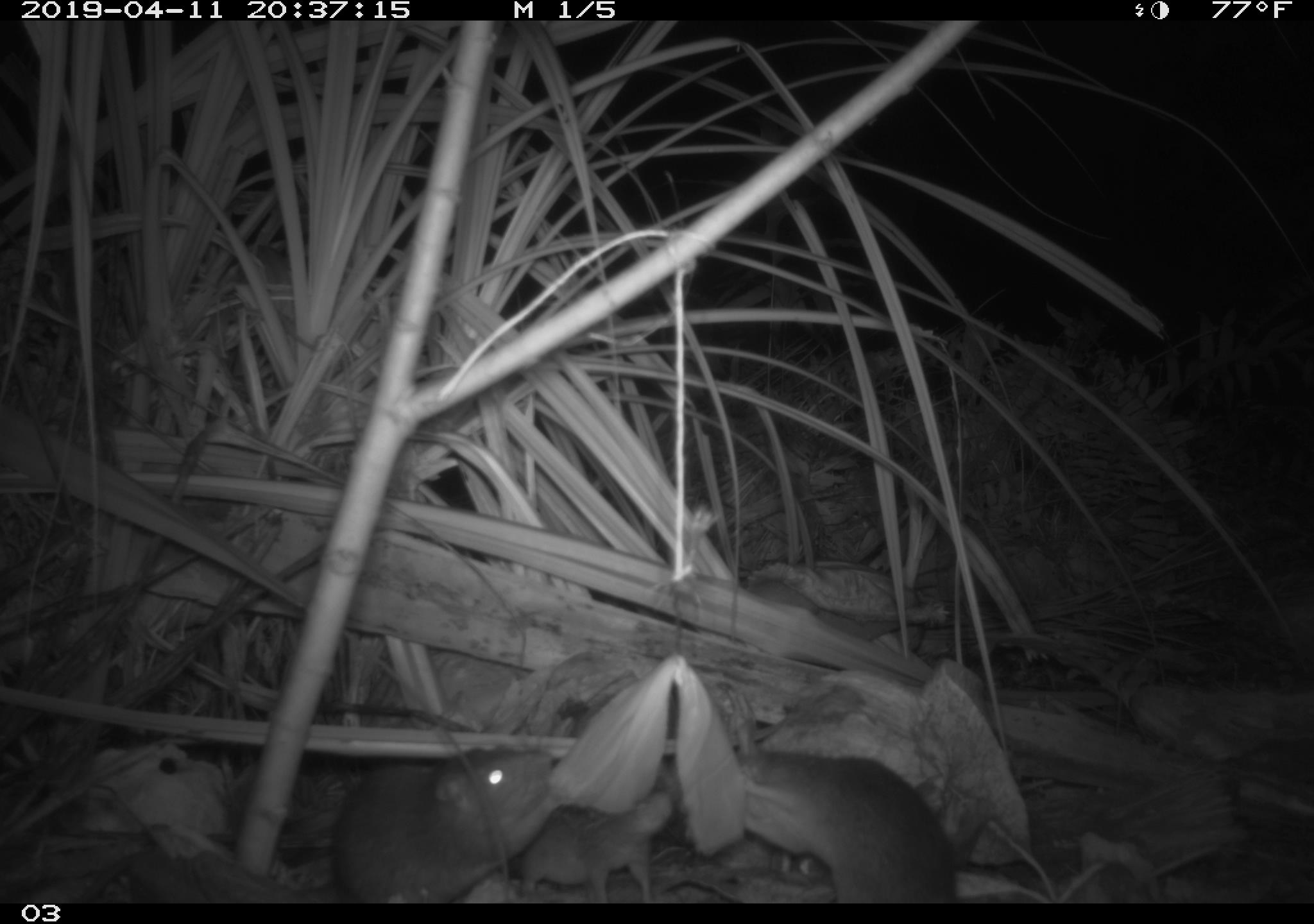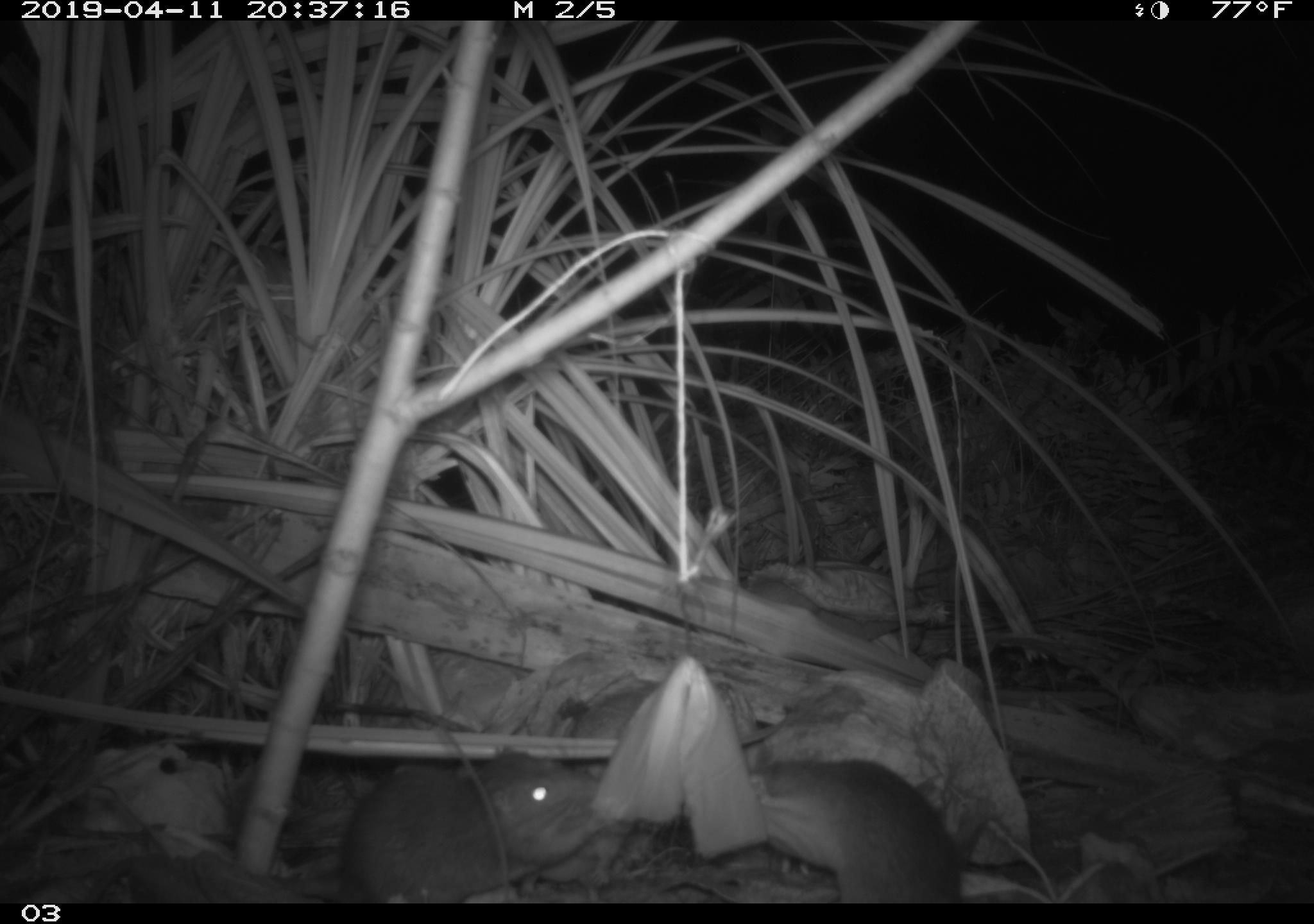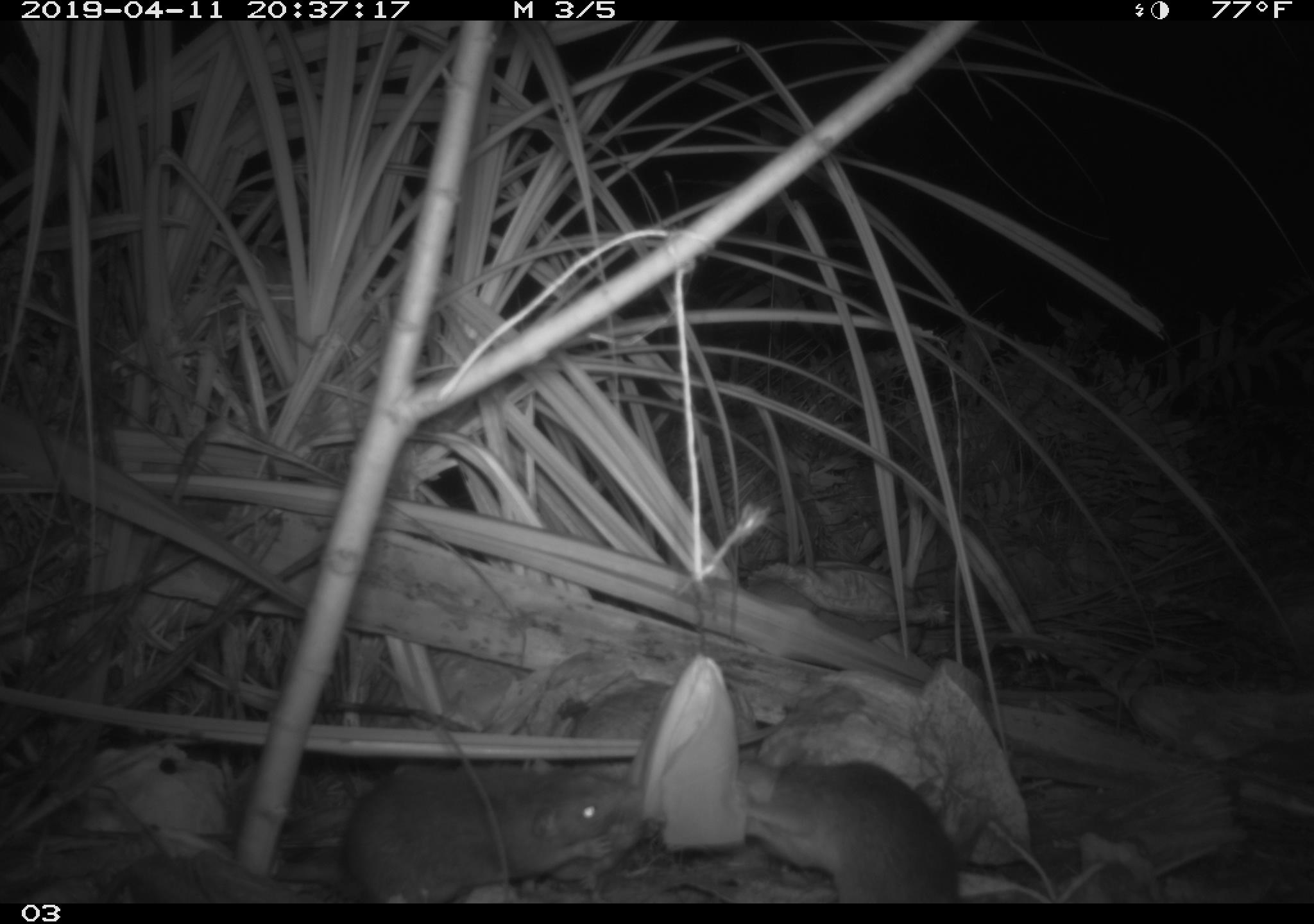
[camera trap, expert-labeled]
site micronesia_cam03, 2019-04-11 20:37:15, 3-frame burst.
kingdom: Animalia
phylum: Chordata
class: Mammalia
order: Rodentia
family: Muridae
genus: Rattus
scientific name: Rattus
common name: rat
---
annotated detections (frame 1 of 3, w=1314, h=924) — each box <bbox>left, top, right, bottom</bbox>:
rat: <bbox>690, 742, 958, 903</bbox>; <bbox>322, 743, 582, 902</bbox>; <bbox>500, 793, 668, 901</bbox>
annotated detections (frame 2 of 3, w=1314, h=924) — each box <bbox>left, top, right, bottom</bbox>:
rat: <bbox>215, 740, 610, 911</bbox>; <bbox>746, 746, 984, 909</bbox>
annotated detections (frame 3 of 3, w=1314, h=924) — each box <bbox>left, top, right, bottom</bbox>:
rat: <bbox>330, 767, 648, 917</bbox>; <bbox>744, 764, 959, 902</bbox>